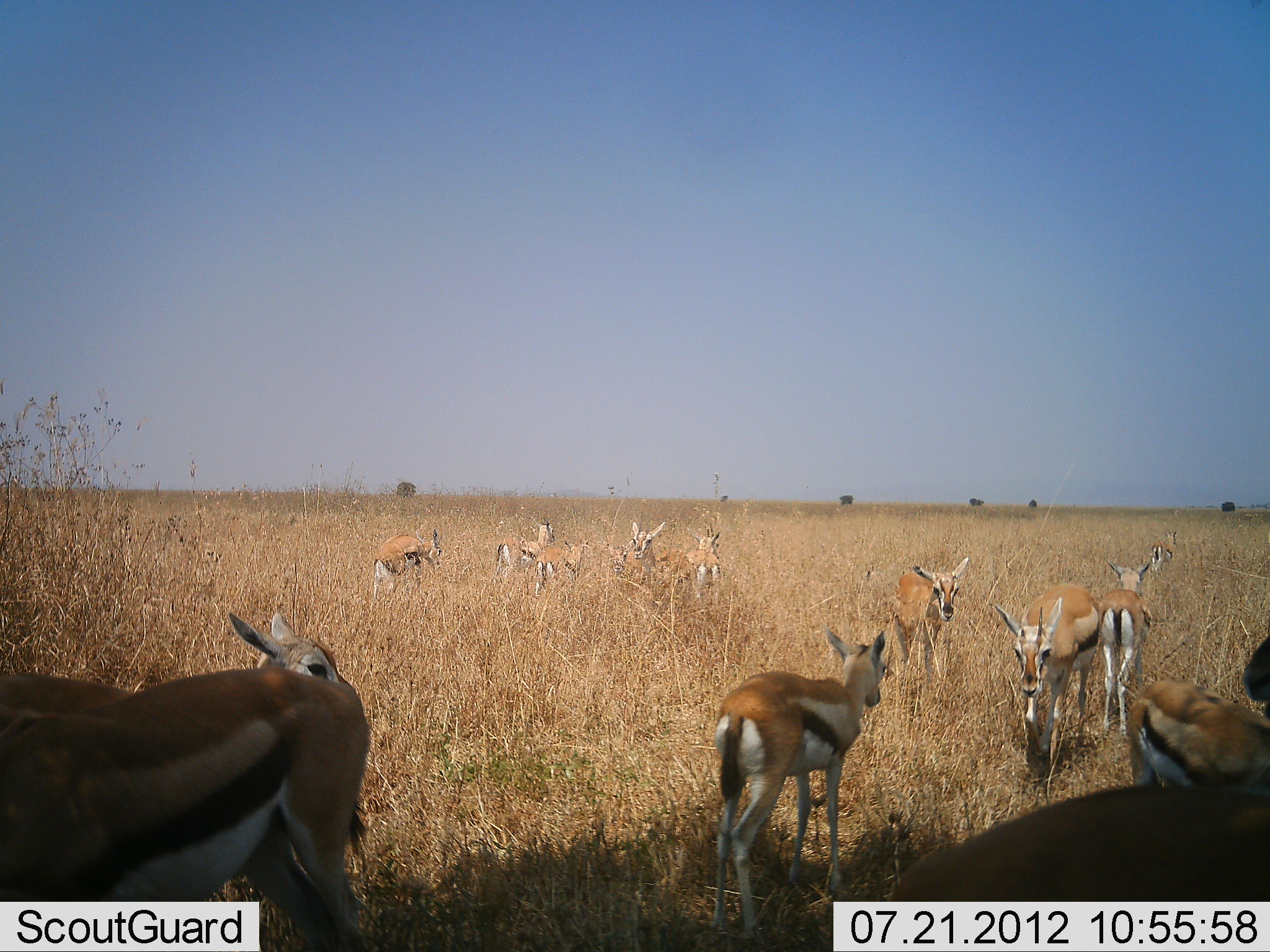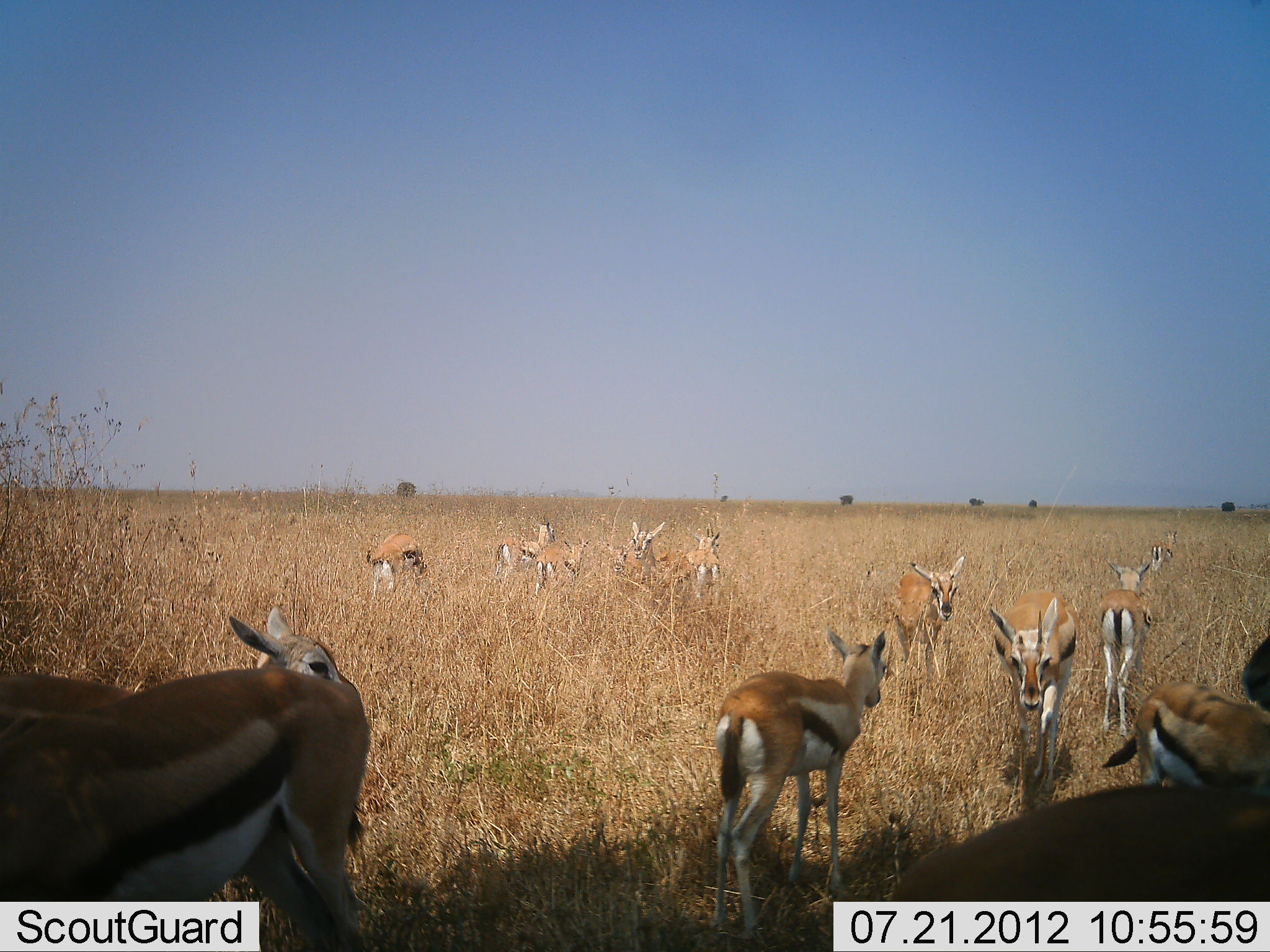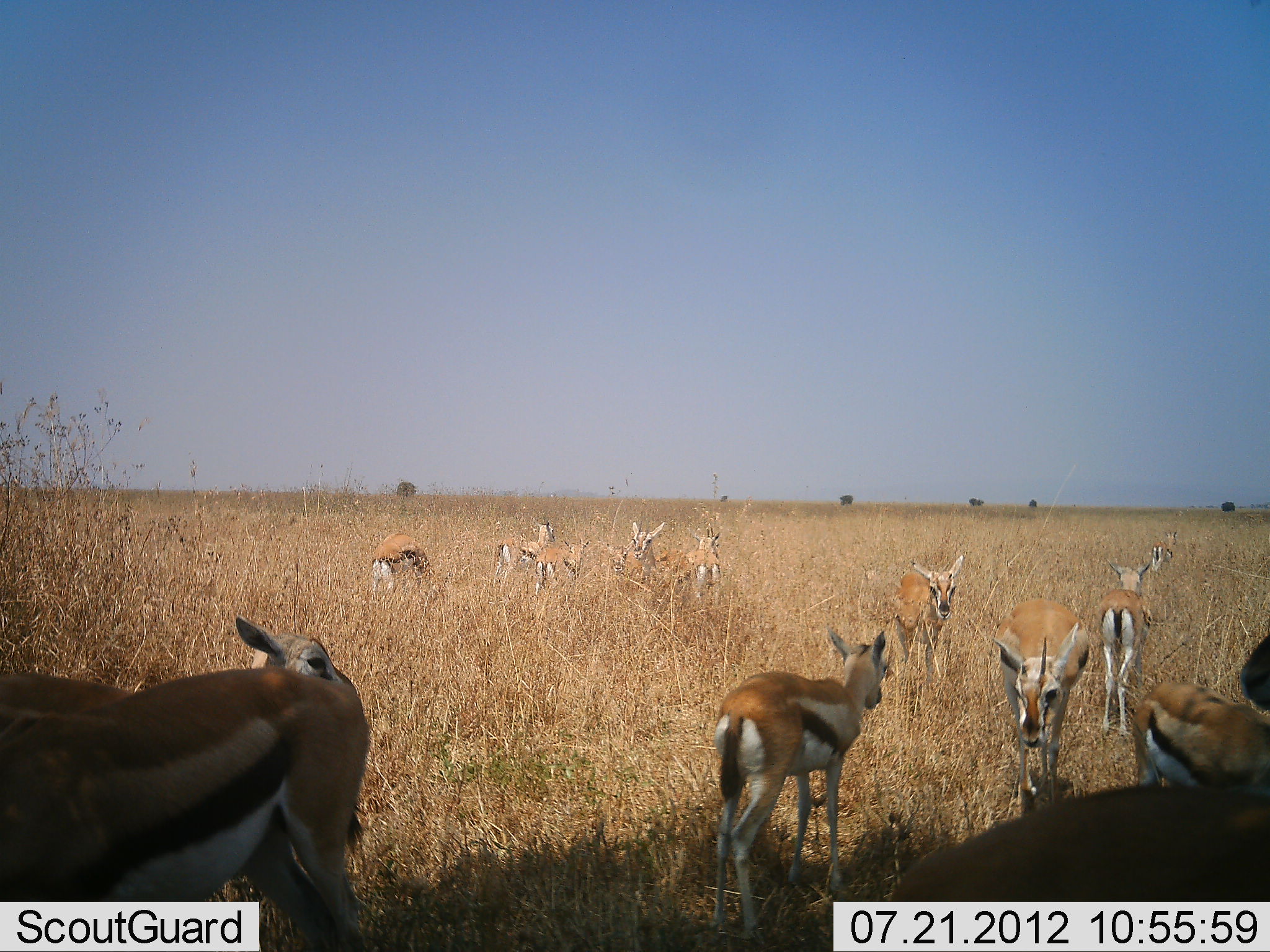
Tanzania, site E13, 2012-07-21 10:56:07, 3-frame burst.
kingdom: Animalia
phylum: Chordata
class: Mammalia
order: Artiodactyla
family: Bovidae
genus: Eudorcas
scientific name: Eudorcas thomsonii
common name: thomson's gazelle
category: gazellethomsons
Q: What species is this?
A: Gazellethomsons (thomson's gazelle) (Eudorcas thomsonii).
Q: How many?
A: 11-50.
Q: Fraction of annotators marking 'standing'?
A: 100%.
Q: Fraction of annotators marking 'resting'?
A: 0%.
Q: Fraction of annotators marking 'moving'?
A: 80%.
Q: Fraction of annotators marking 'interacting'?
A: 0%.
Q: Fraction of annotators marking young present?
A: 0%.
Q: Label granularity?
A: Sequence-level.